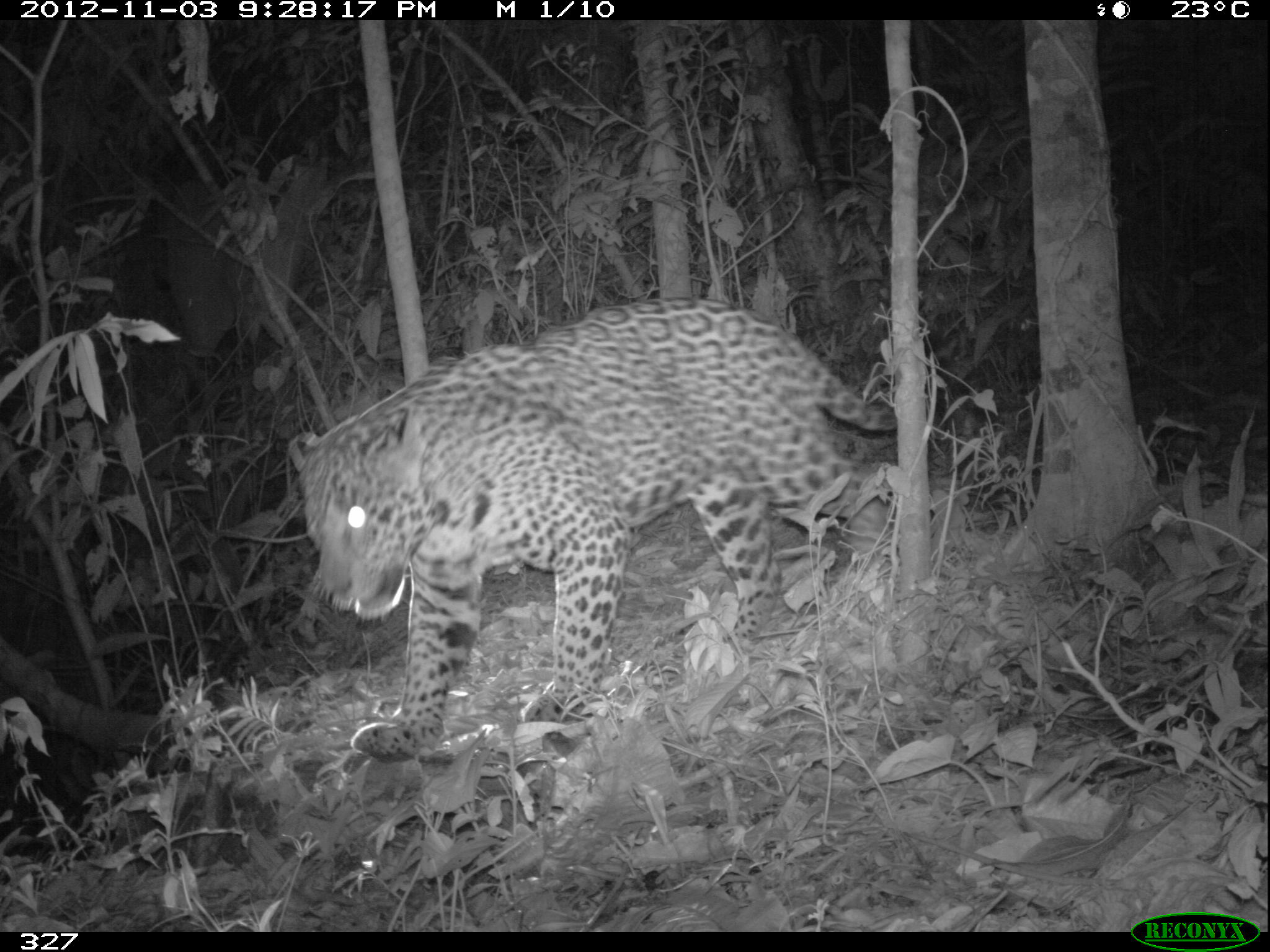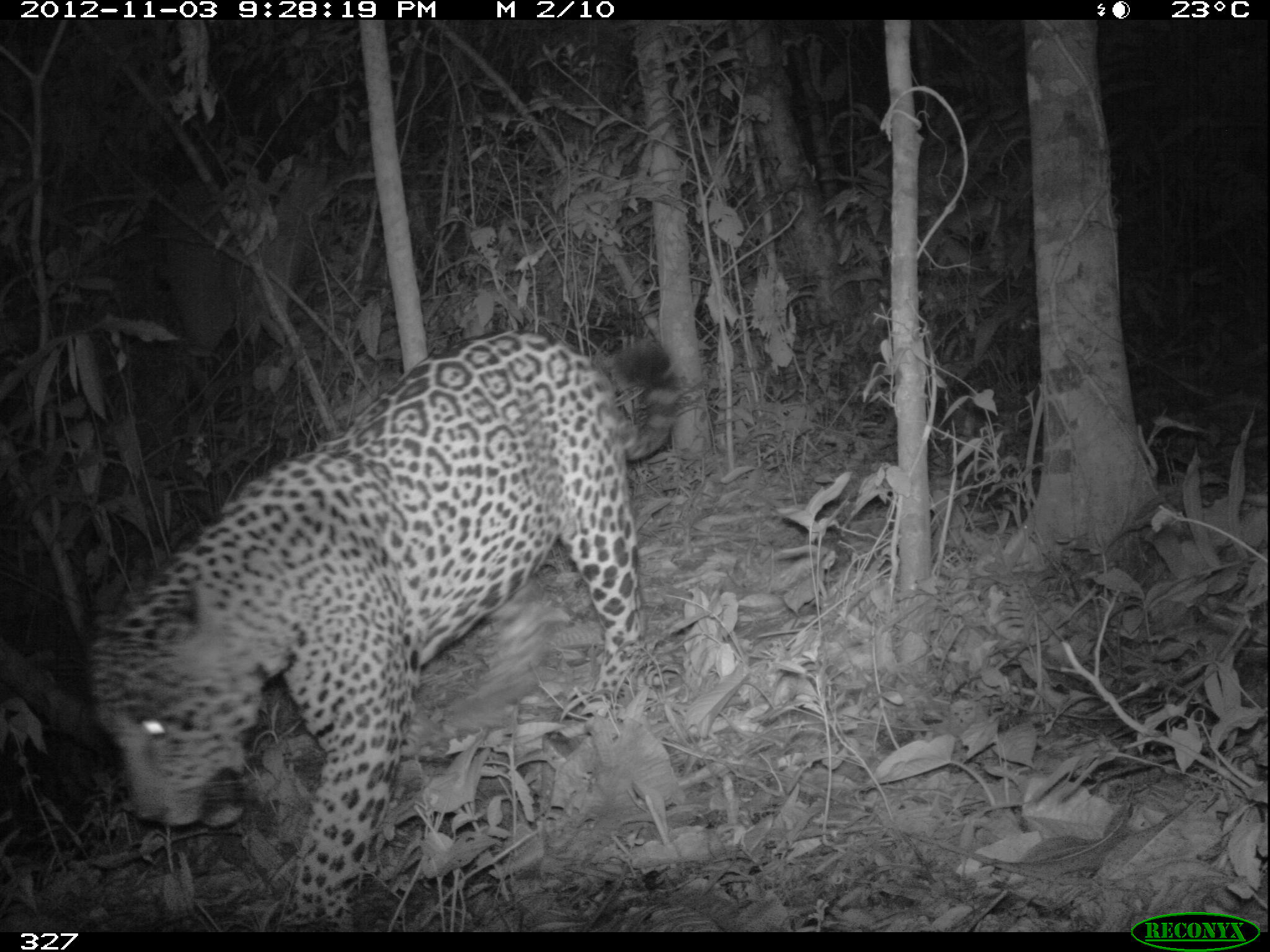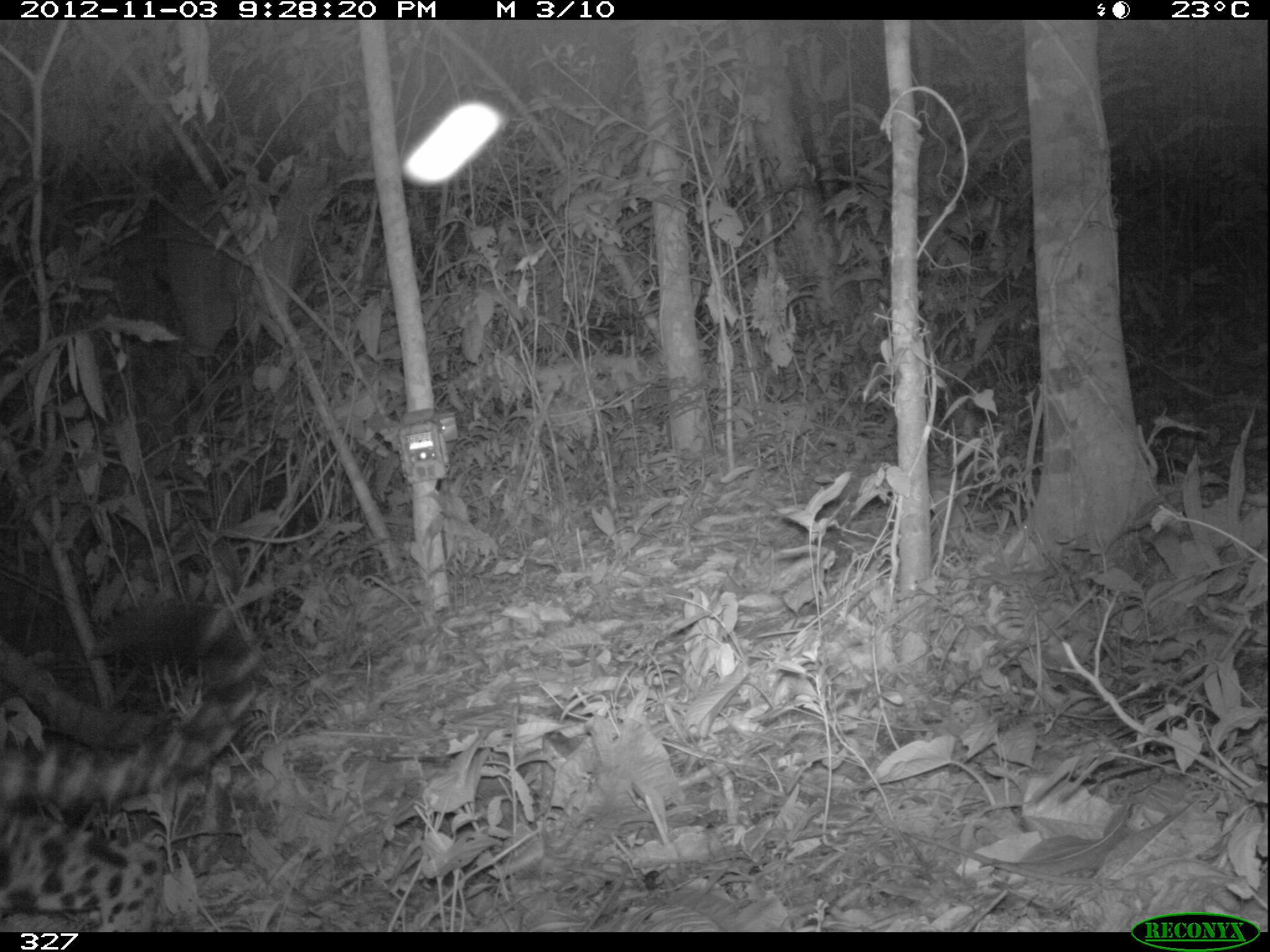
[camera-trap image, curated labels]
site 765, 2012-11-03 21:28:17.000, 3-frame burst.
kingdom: Animalia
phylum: Chordata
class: Mammalia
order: Carnivora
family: Felidae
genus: Panthera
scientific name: Panthera onca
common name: jaguar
Panthera onca (jaguar).